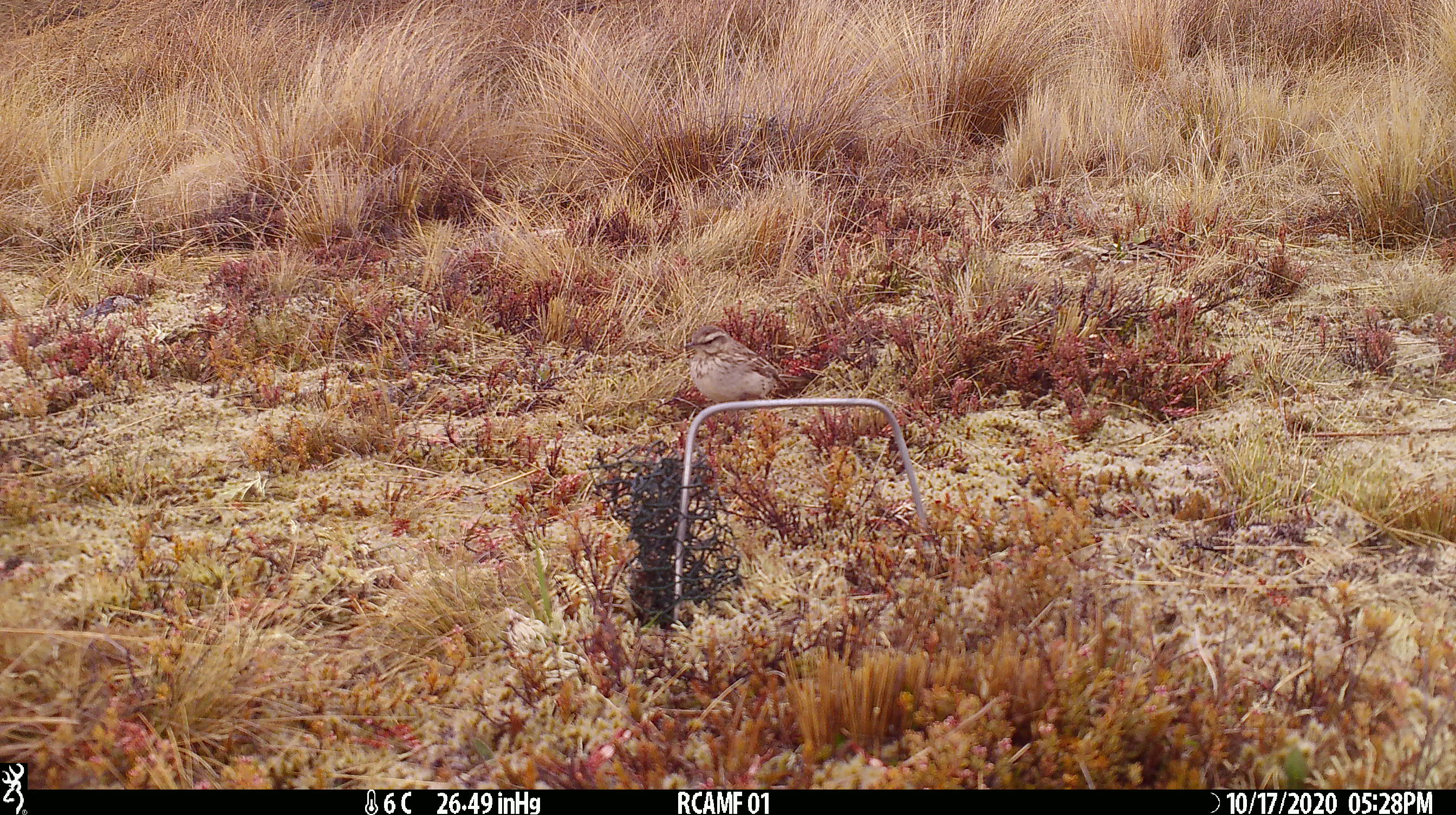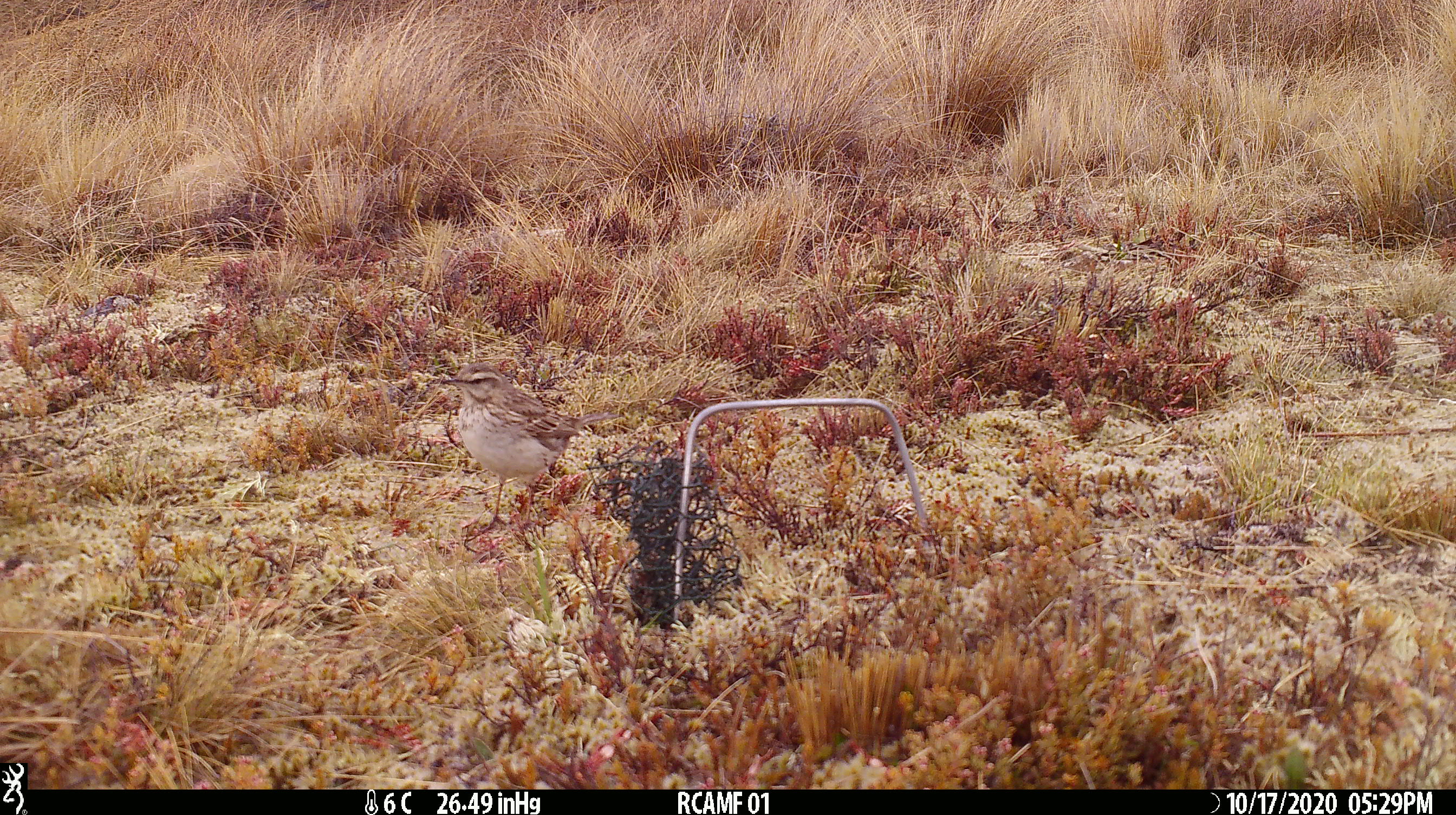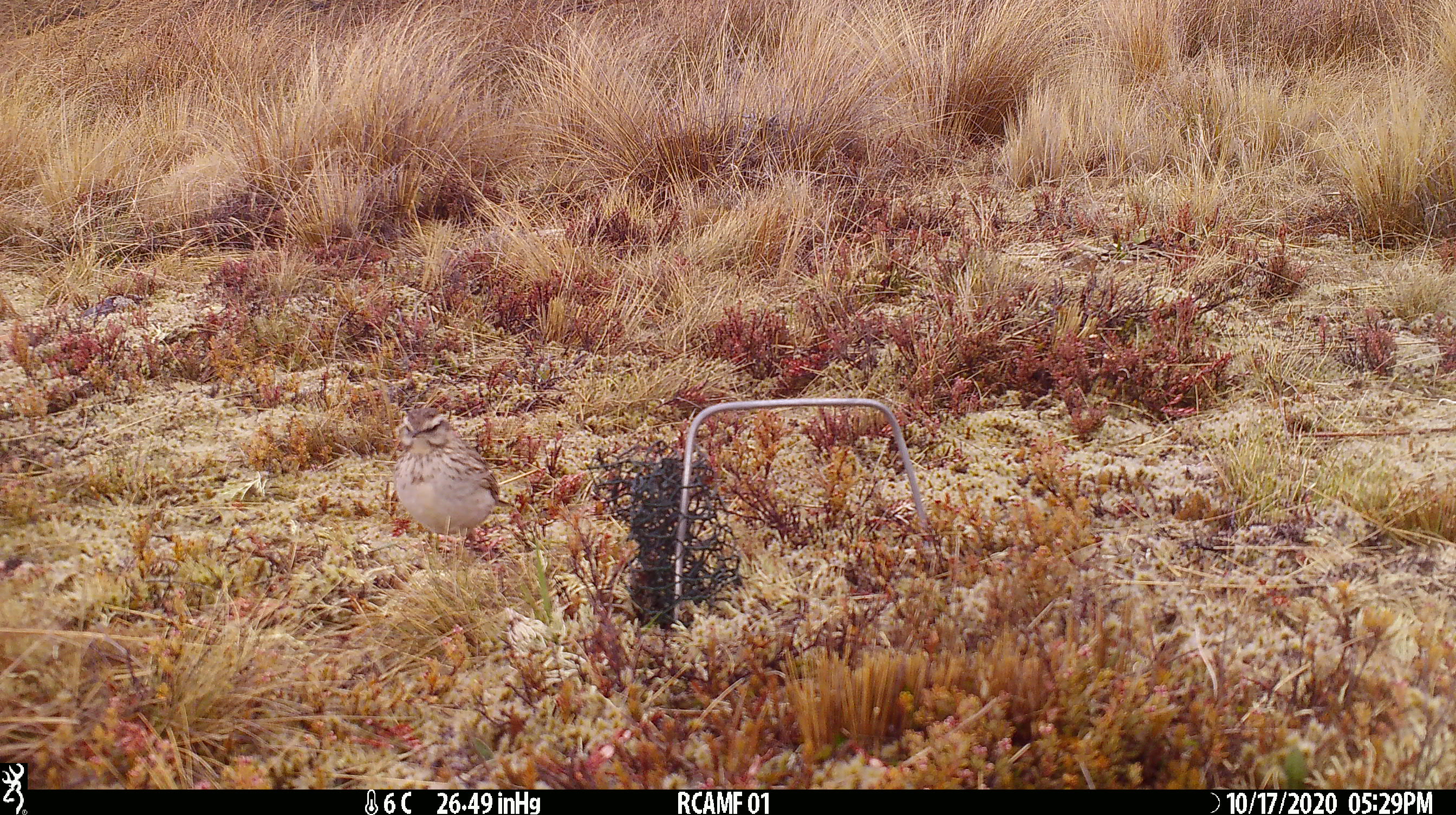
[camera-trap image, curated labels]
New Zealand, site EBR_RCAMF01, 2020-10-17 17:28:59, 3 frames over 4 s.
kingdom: Animalia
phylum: Chordata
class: Aves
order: Passeriformes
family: Motacillidae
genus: Anthus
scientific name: Anthus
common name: pipit